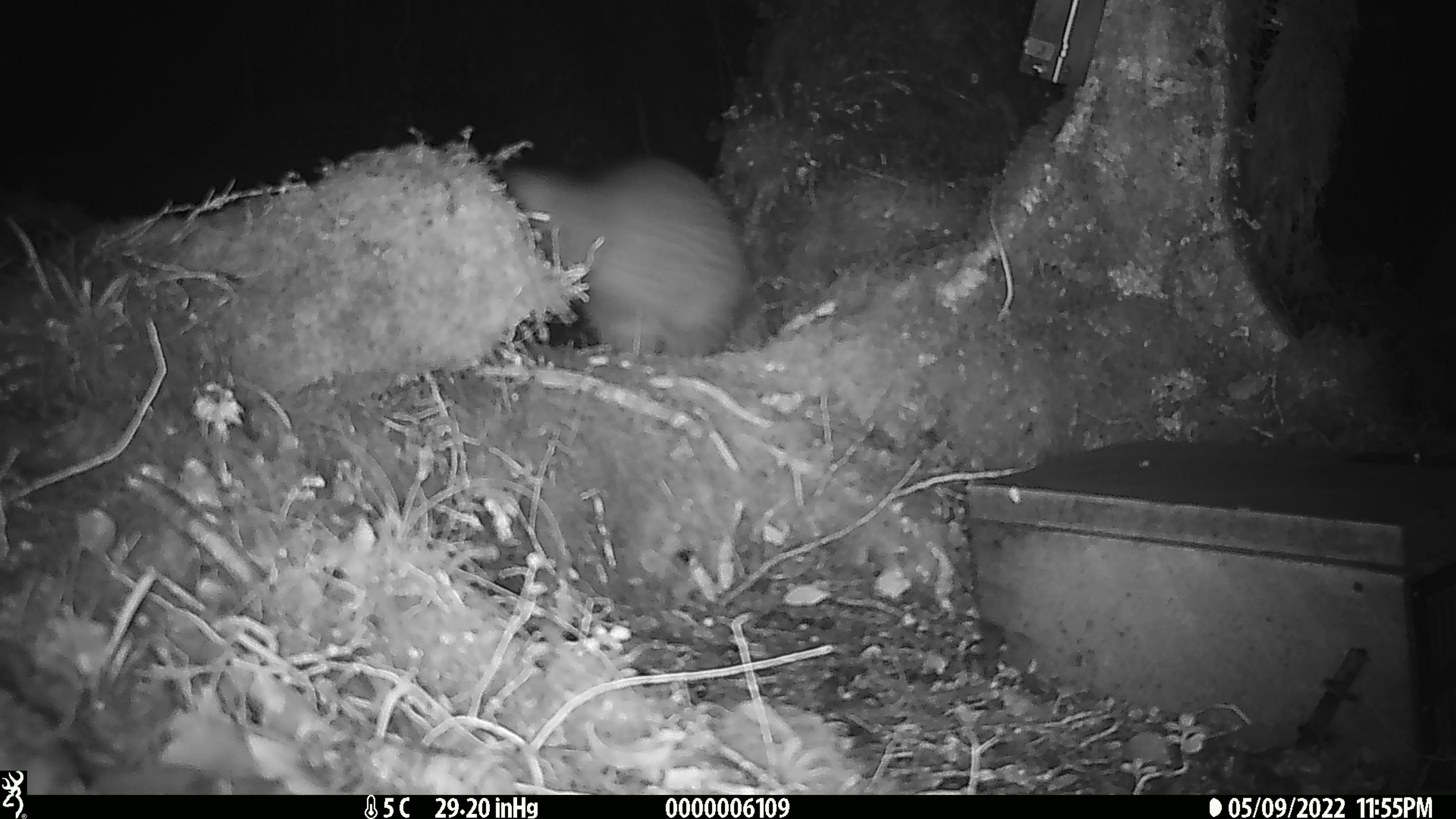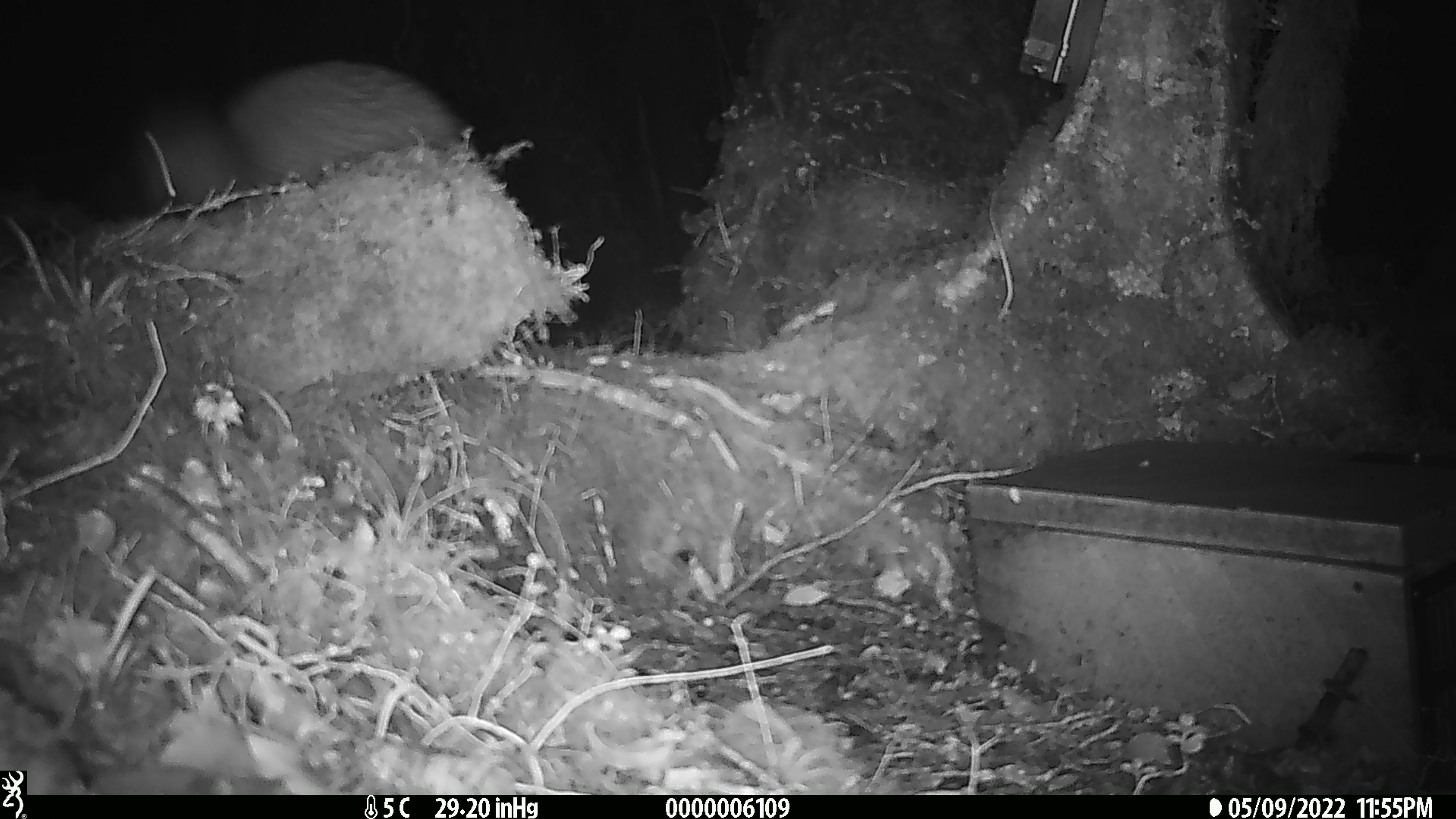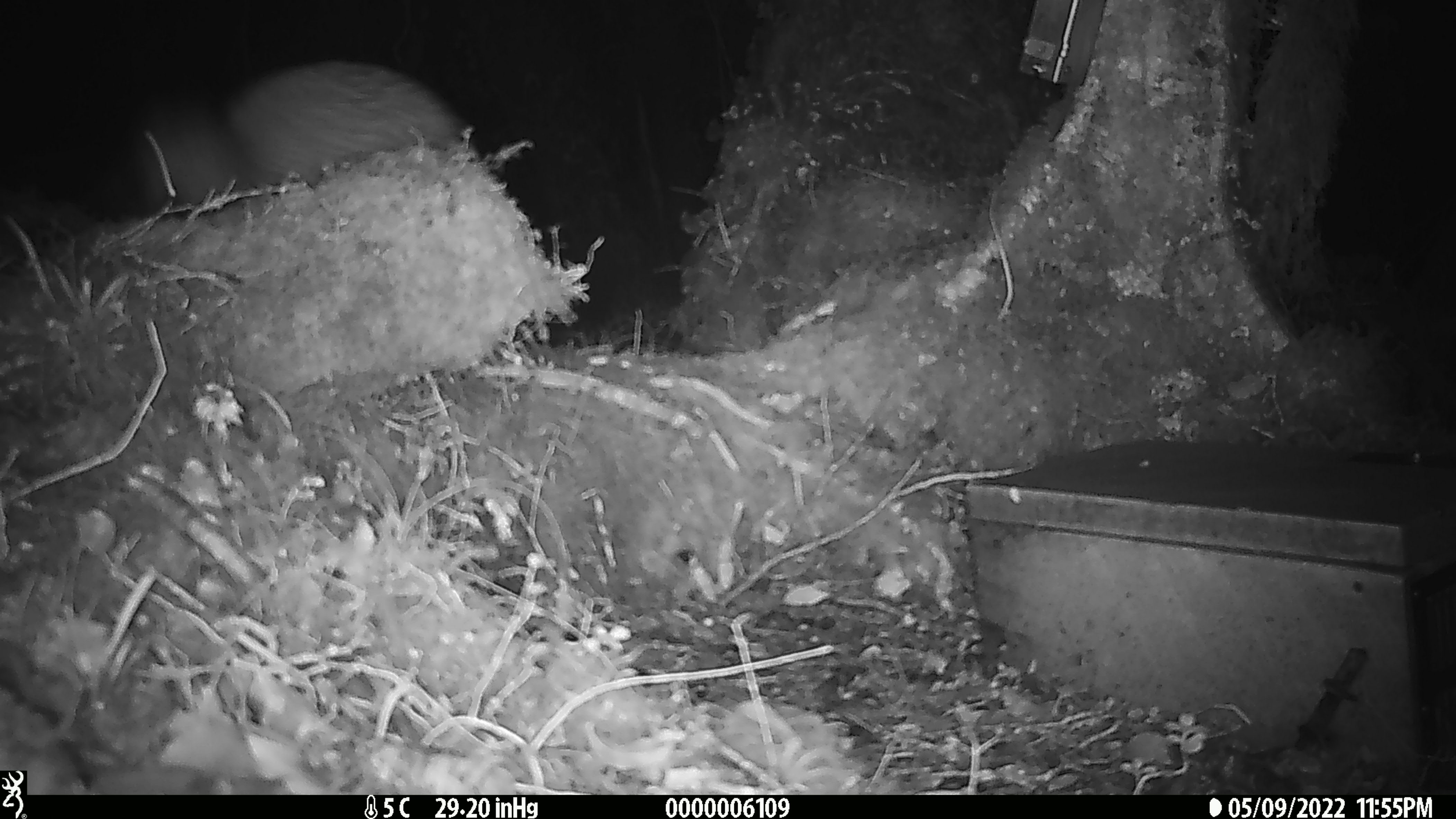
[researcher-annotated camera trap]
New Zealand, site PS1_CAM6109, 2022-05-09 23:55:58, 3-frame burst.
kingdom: Animalia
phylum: Chordata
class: Aves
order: Apterygiformes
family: Apterygidae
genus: Apteryx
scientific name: Apteryx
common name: kiwi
Kiwi (Apteryx).